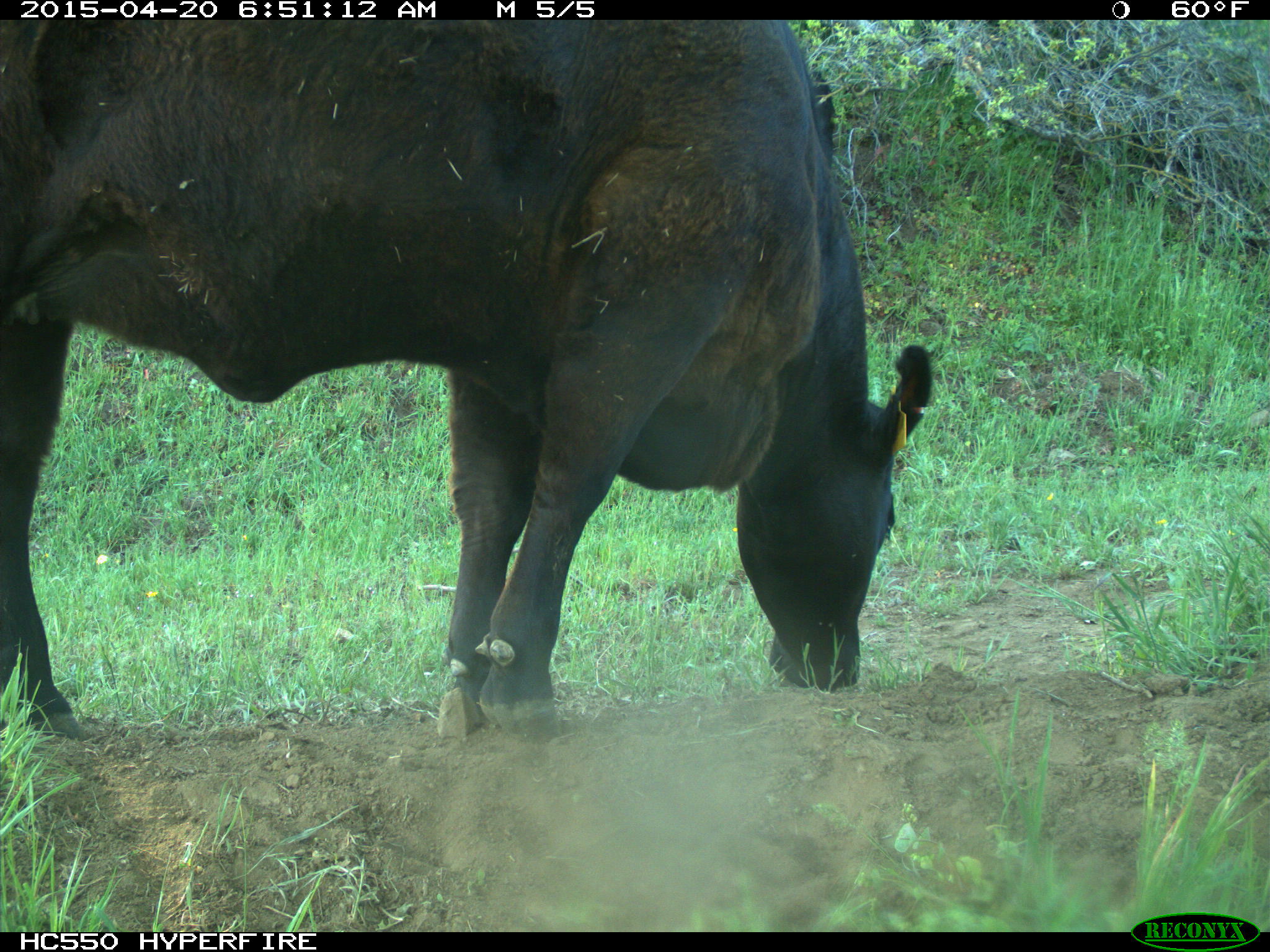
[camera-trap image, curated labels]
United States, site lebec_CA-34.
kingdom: Animalia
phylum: Chordata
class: Mammalia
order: Artiodactyla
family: Bovidae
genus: Bos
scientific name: Bos taurus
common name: domestic cow